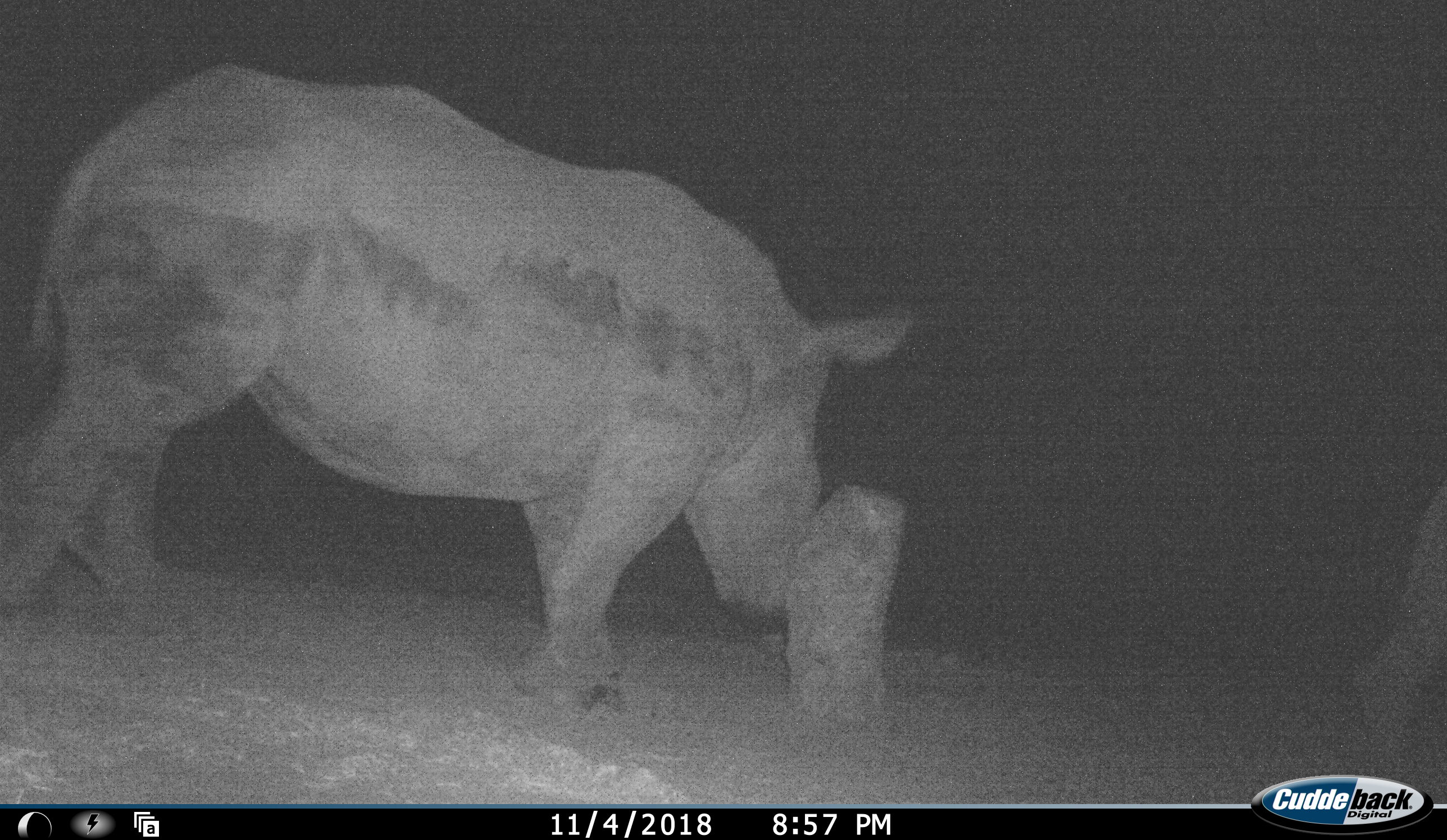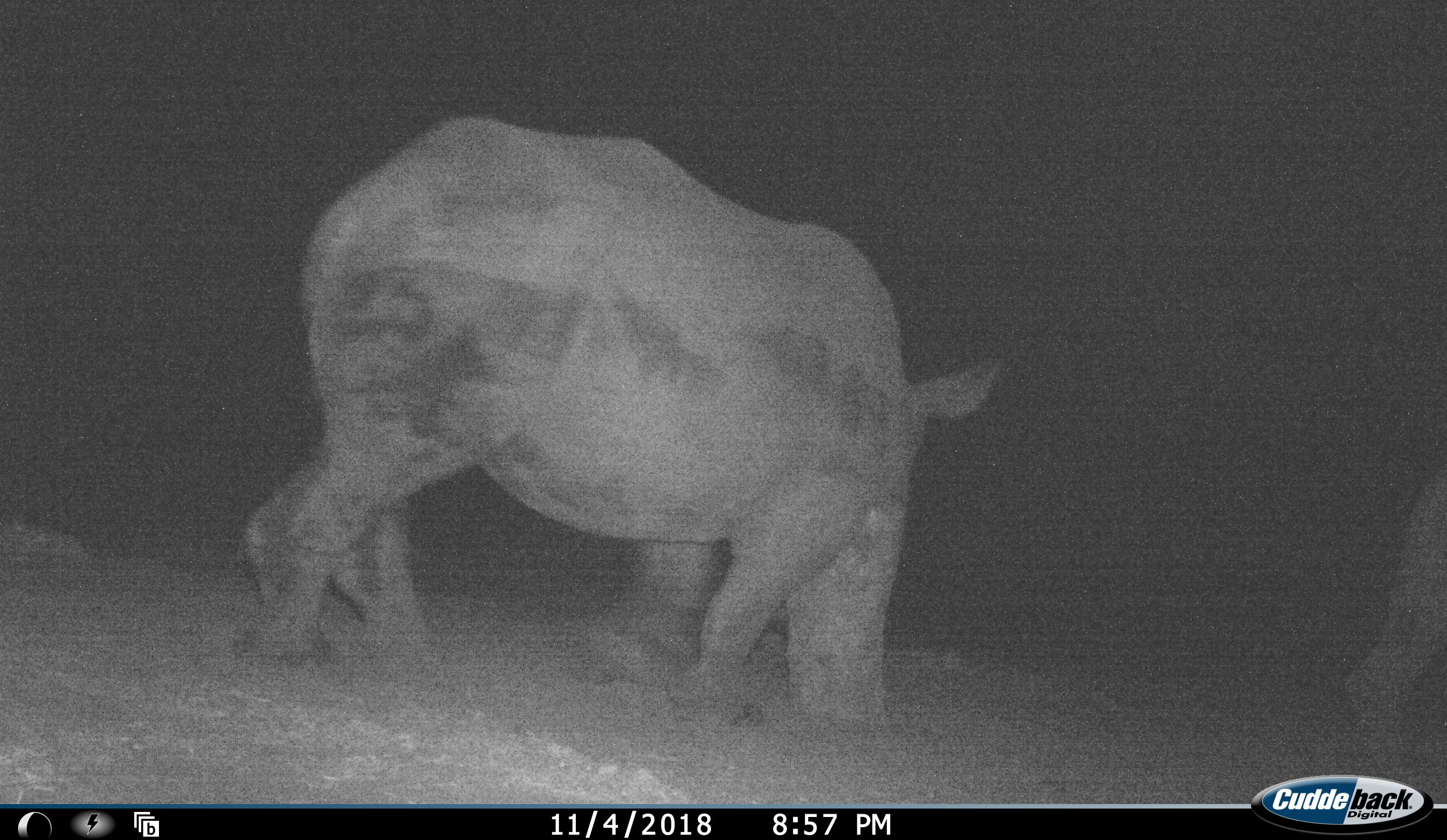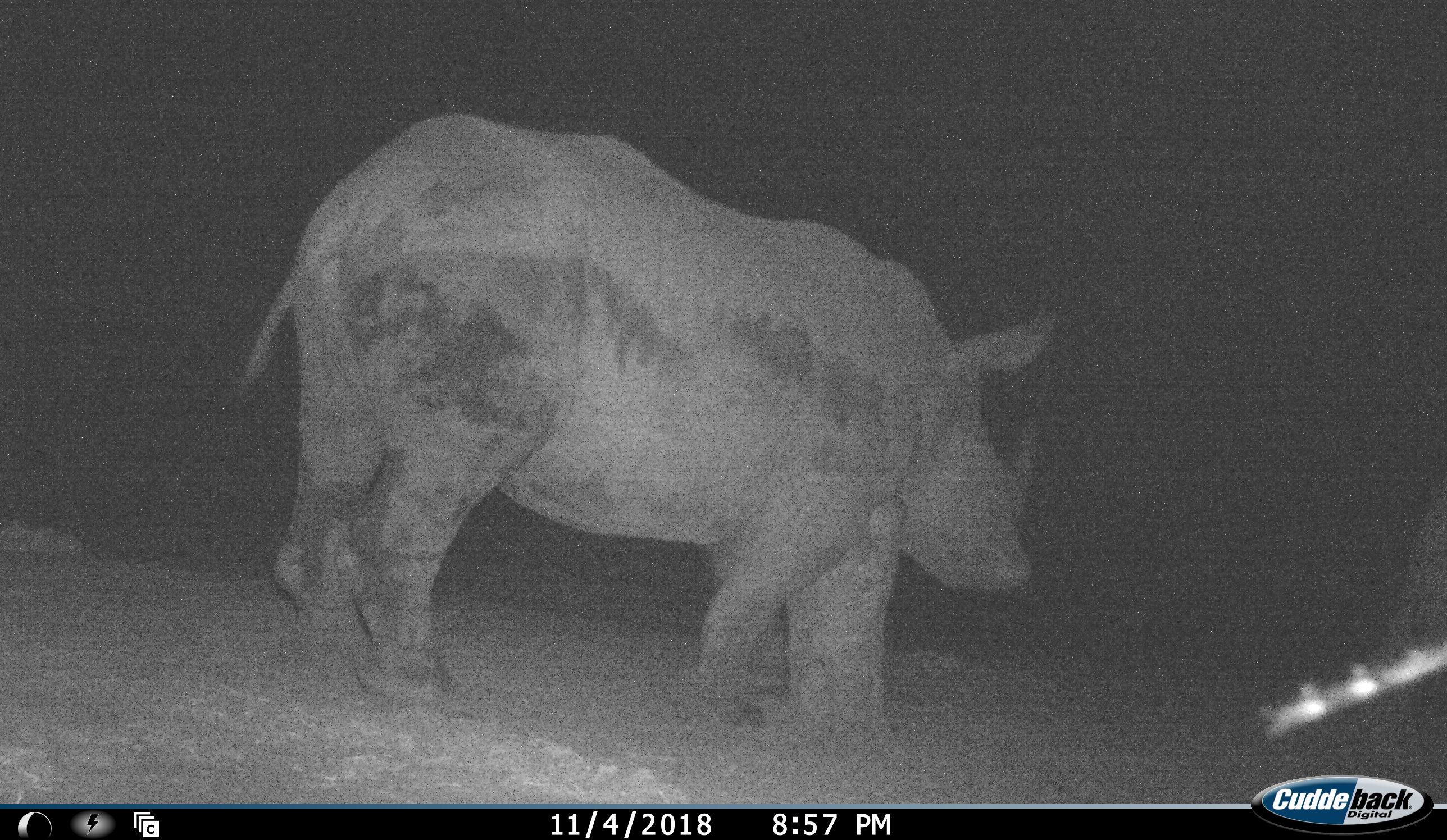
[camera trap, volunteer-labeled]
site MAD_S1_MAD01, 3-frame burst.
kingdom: Animalia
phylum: Chordata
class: Mammalia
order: Perissodactyla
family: Rhinocerotidae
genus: Ceratotherium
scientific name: Ceratotherium simum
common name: white rhinoceros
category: rhinoceroswhite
Rhinoceroswhite (white rhinoceros) (Ceratotherium simum), count 2. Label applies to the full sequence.